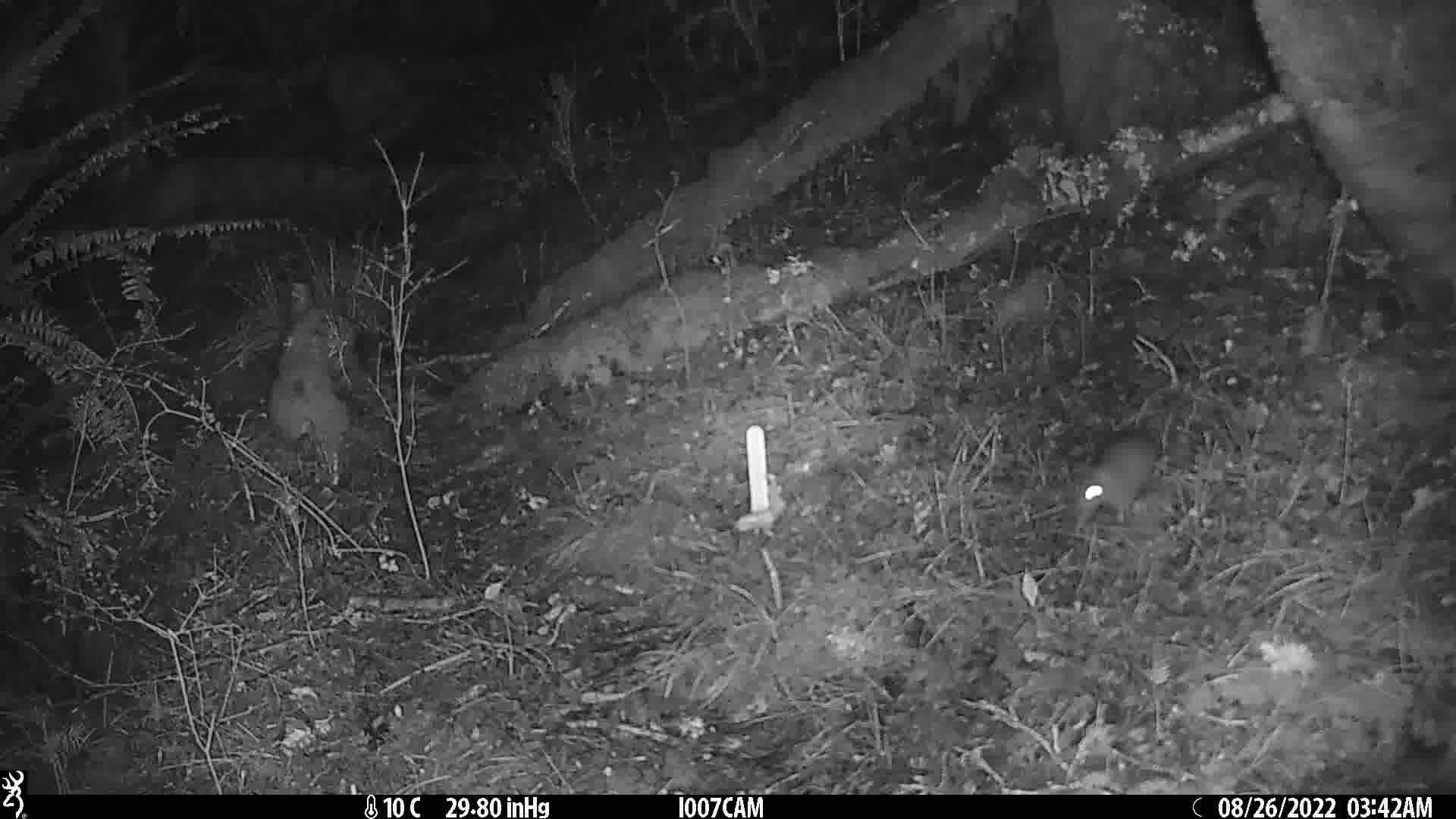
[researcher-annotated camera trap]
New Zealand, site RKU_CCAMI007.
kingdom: Animalia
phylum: Chordata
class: Mammalia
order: Rodentia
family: Muridae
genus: Rattus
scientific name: Rattus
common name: rat